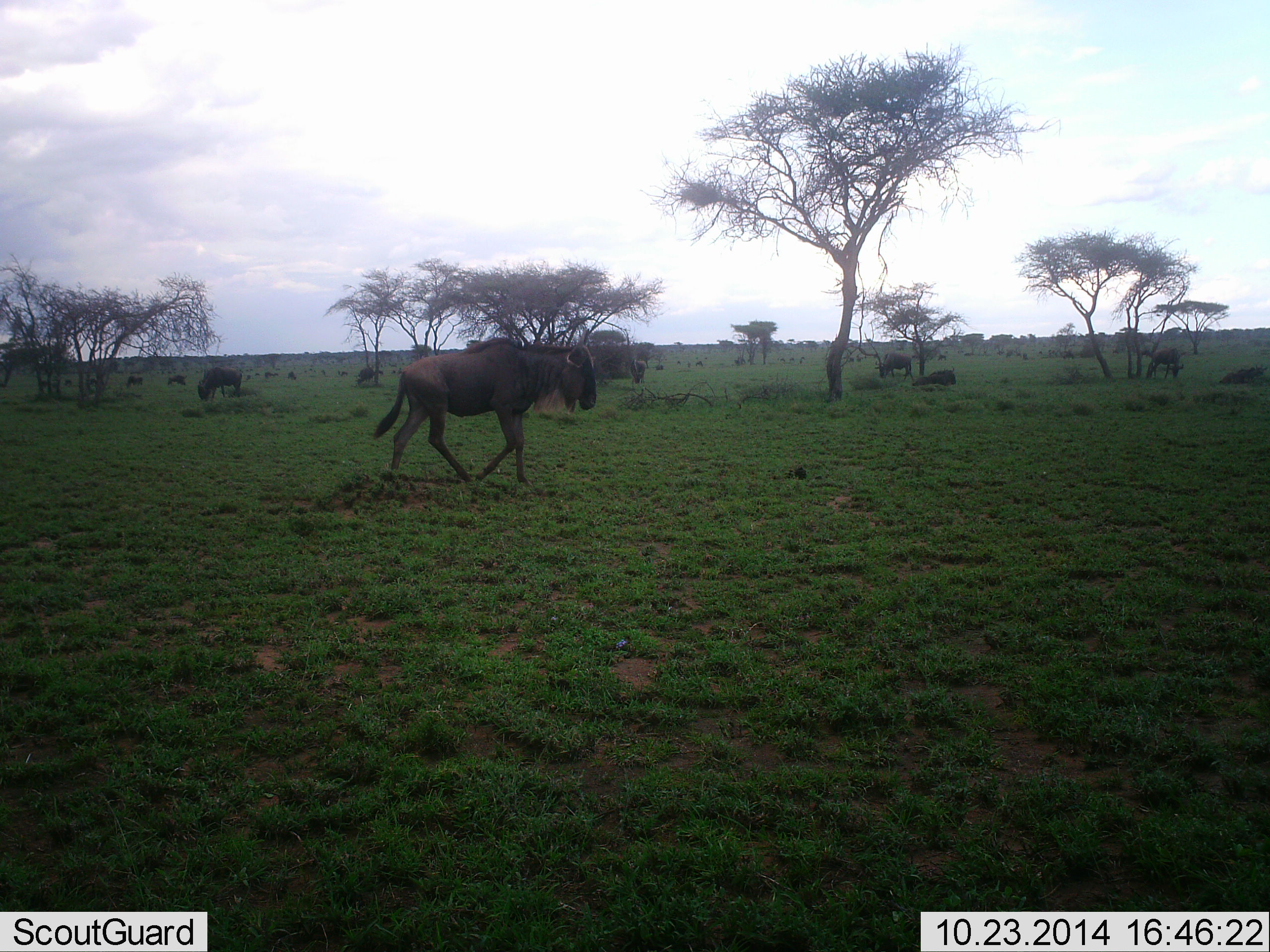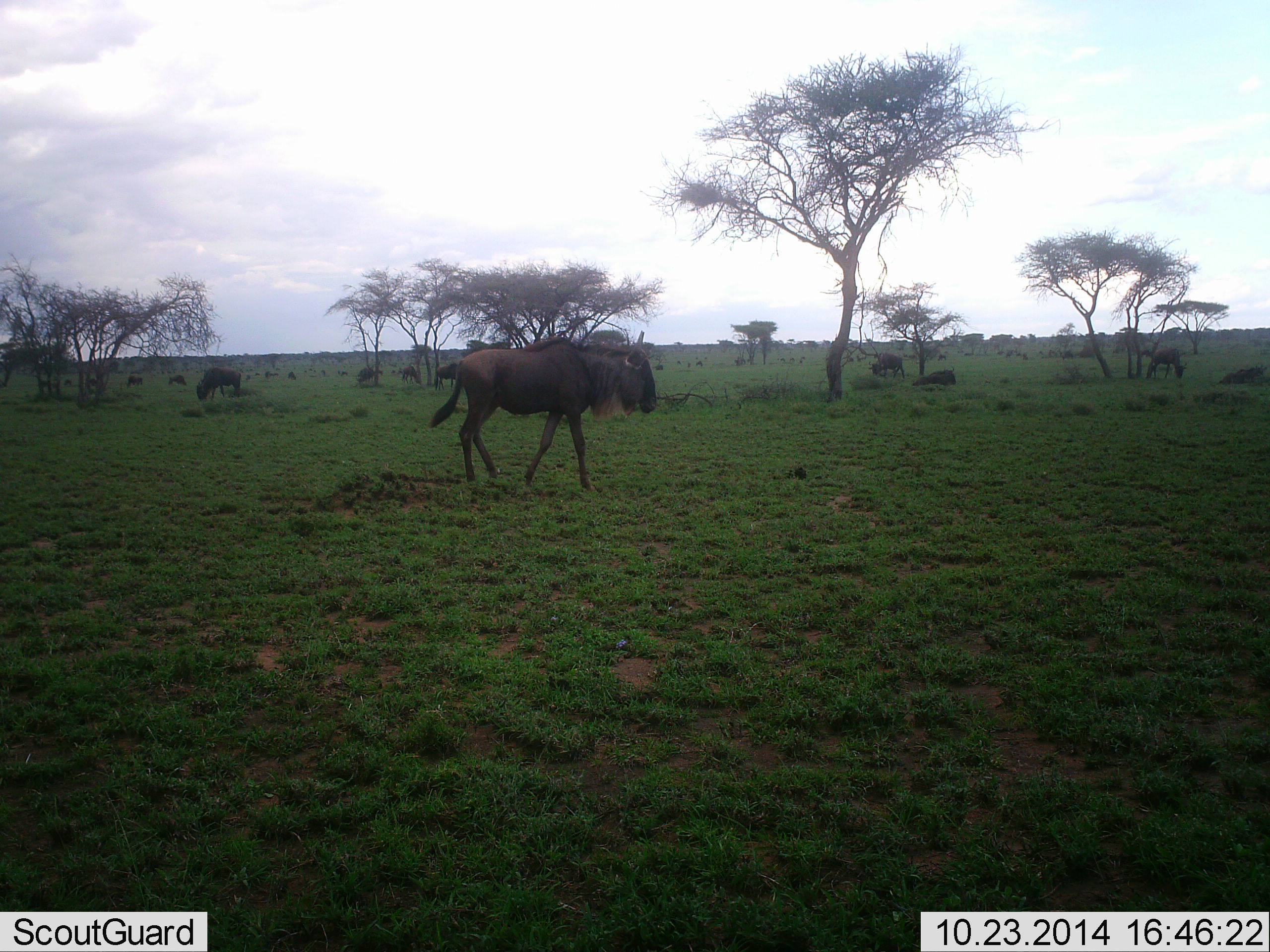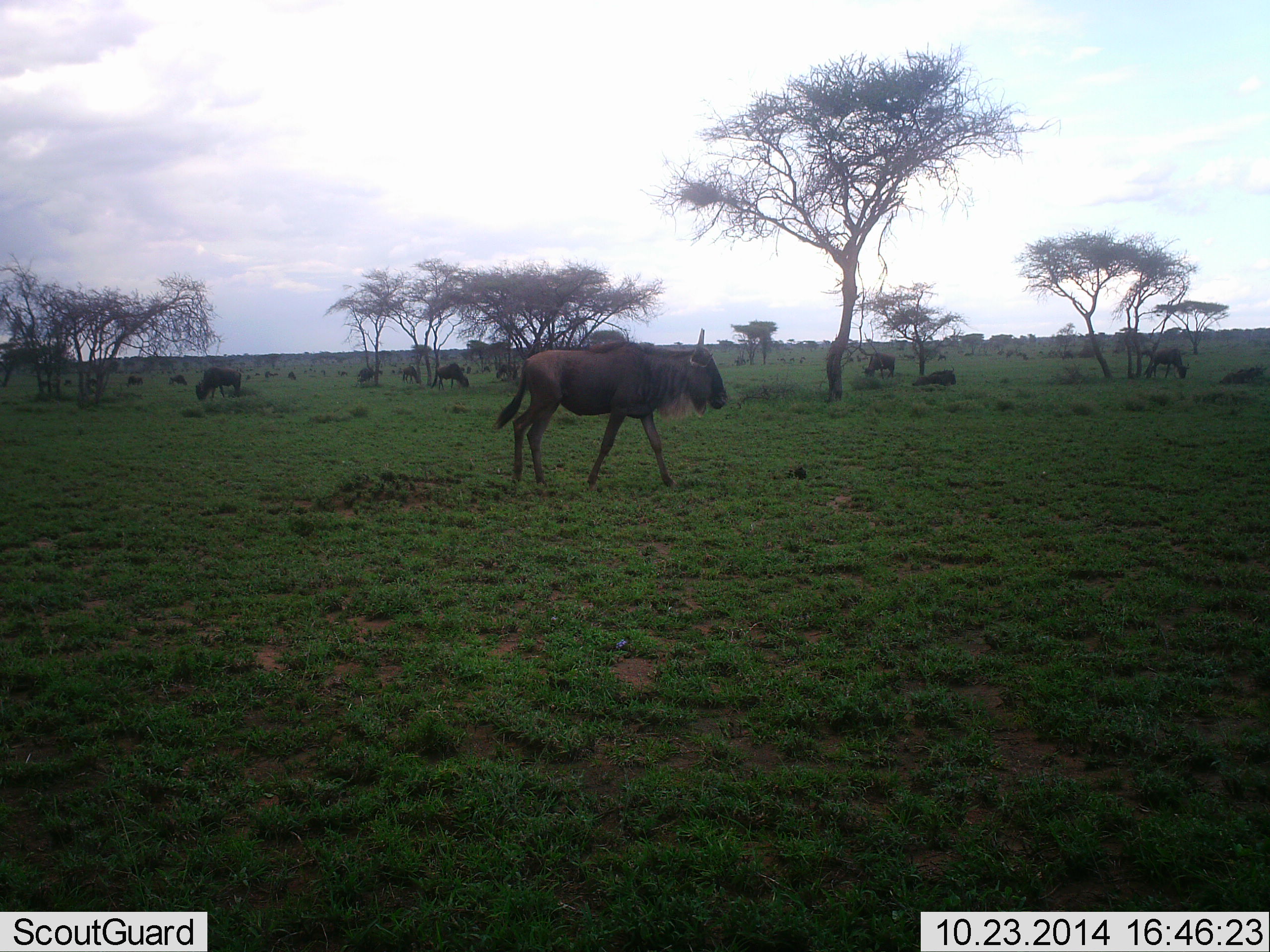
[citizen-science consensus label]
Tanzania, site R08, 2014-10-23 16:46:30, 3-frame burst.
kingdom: Animalia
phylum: Chordata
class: Mammalia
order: Artiodactyla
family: Bovidae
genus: Connochaetes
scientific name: Connochaetes taurinus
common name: blue wildebeest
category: wildebeest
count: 10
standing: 30%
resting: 30%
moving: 80%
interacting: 0%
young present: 10%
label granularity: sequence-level